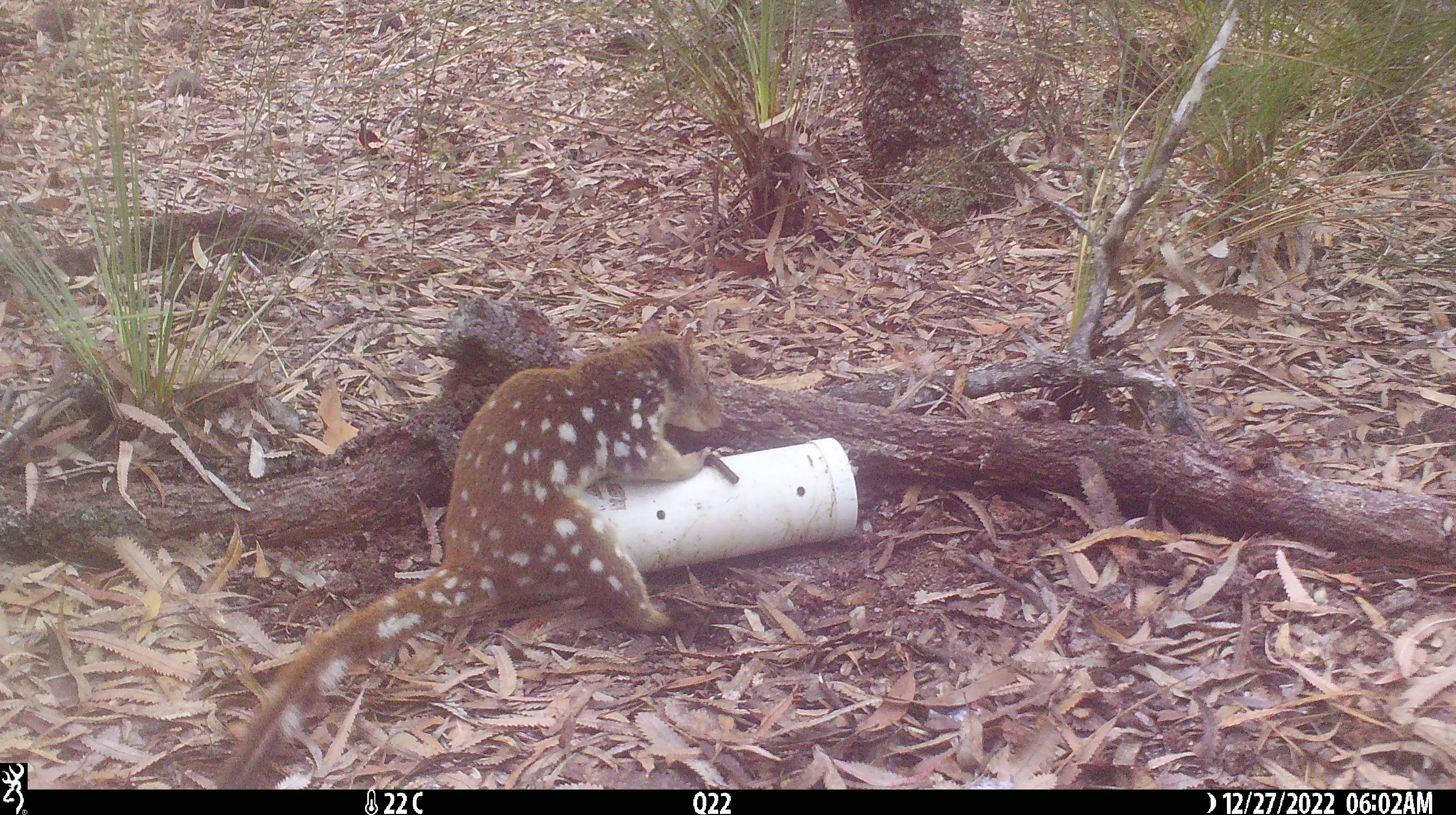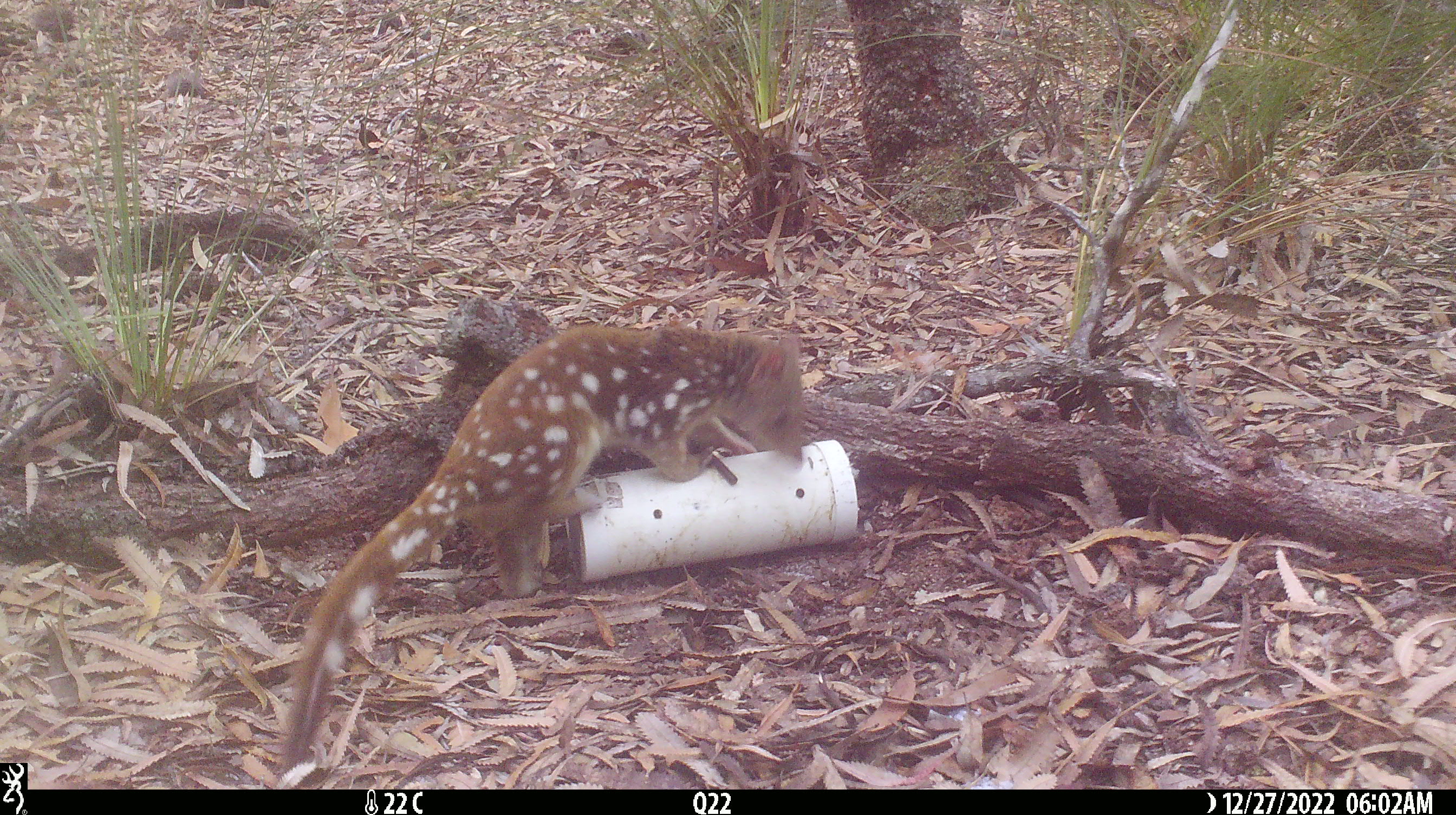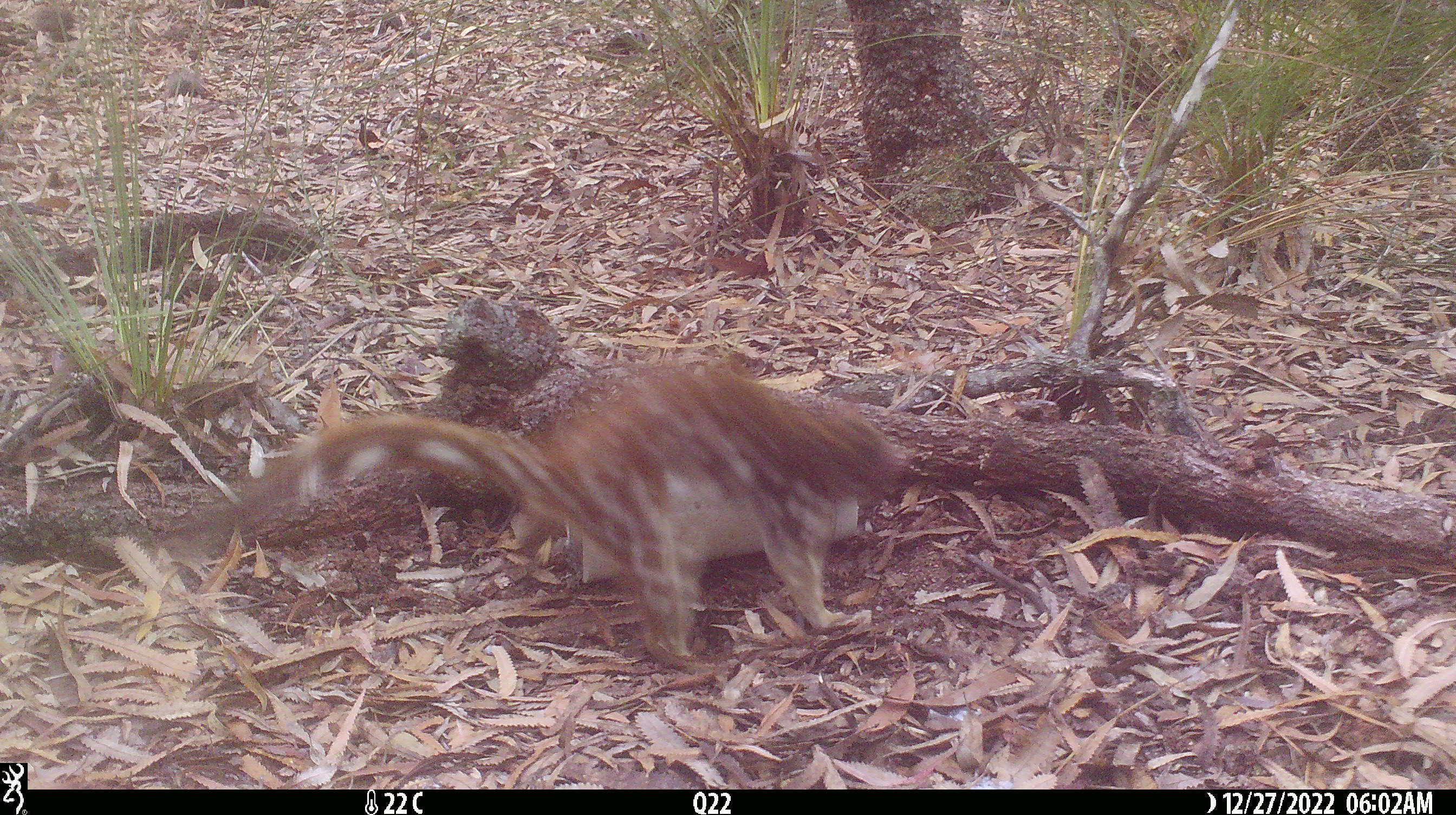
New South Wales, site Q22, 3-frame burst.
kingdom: Animalia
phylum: Chordata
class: Mammalia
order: Dasyuromorphia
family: Dasyuridae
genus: Dasyurus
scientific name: Dasyurus maculatus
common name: spotted-tailed quoll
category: quoll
Quoll (spotted-tailed quoll) (Dasyurus maculatus).